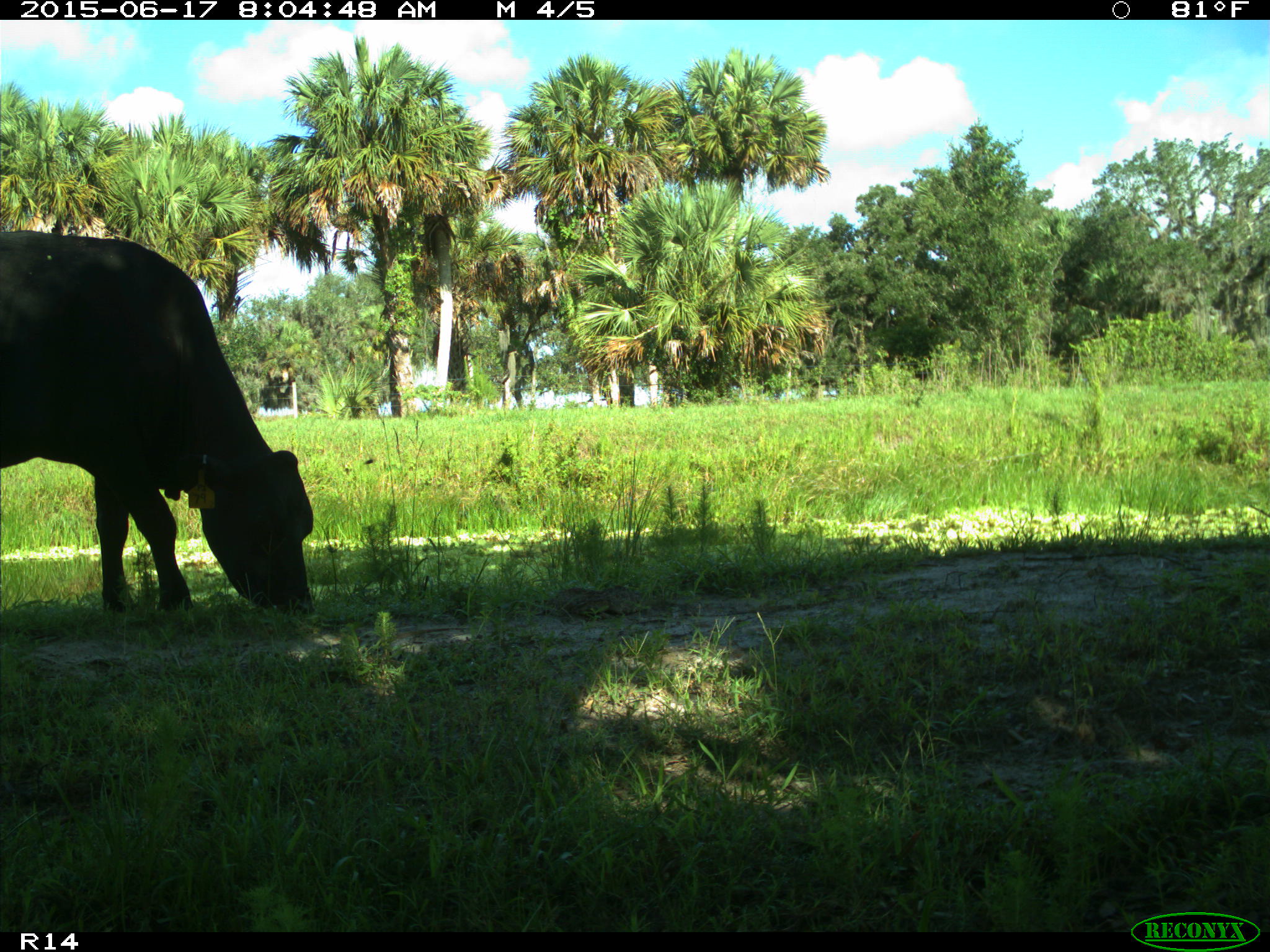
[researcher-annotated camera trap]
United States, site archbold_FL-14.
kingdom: Animalia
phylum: Chordata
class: Mammalia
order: Artiodactyla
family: Bovidae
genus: Bos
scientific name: Bos taurus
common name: domestic cow